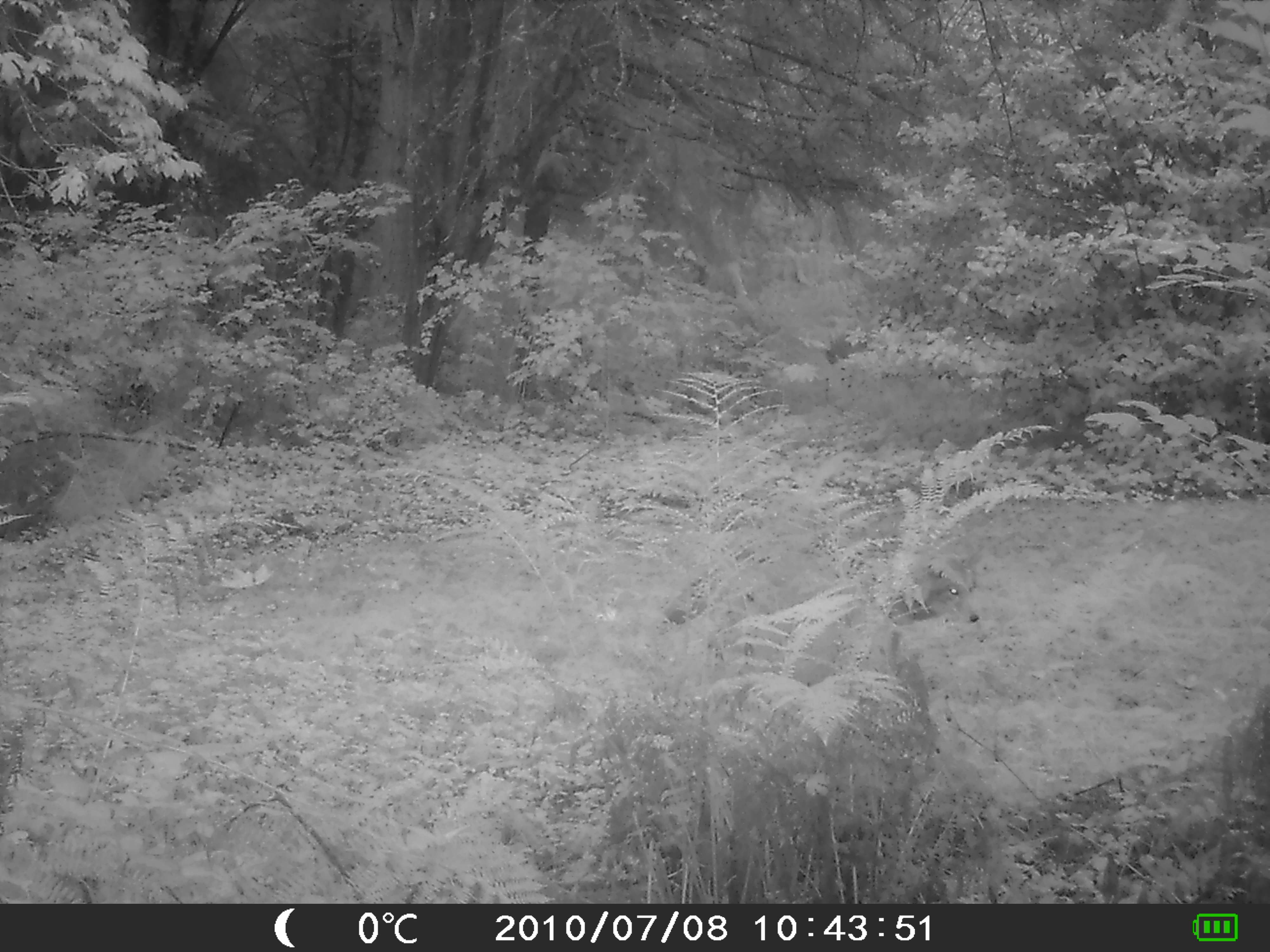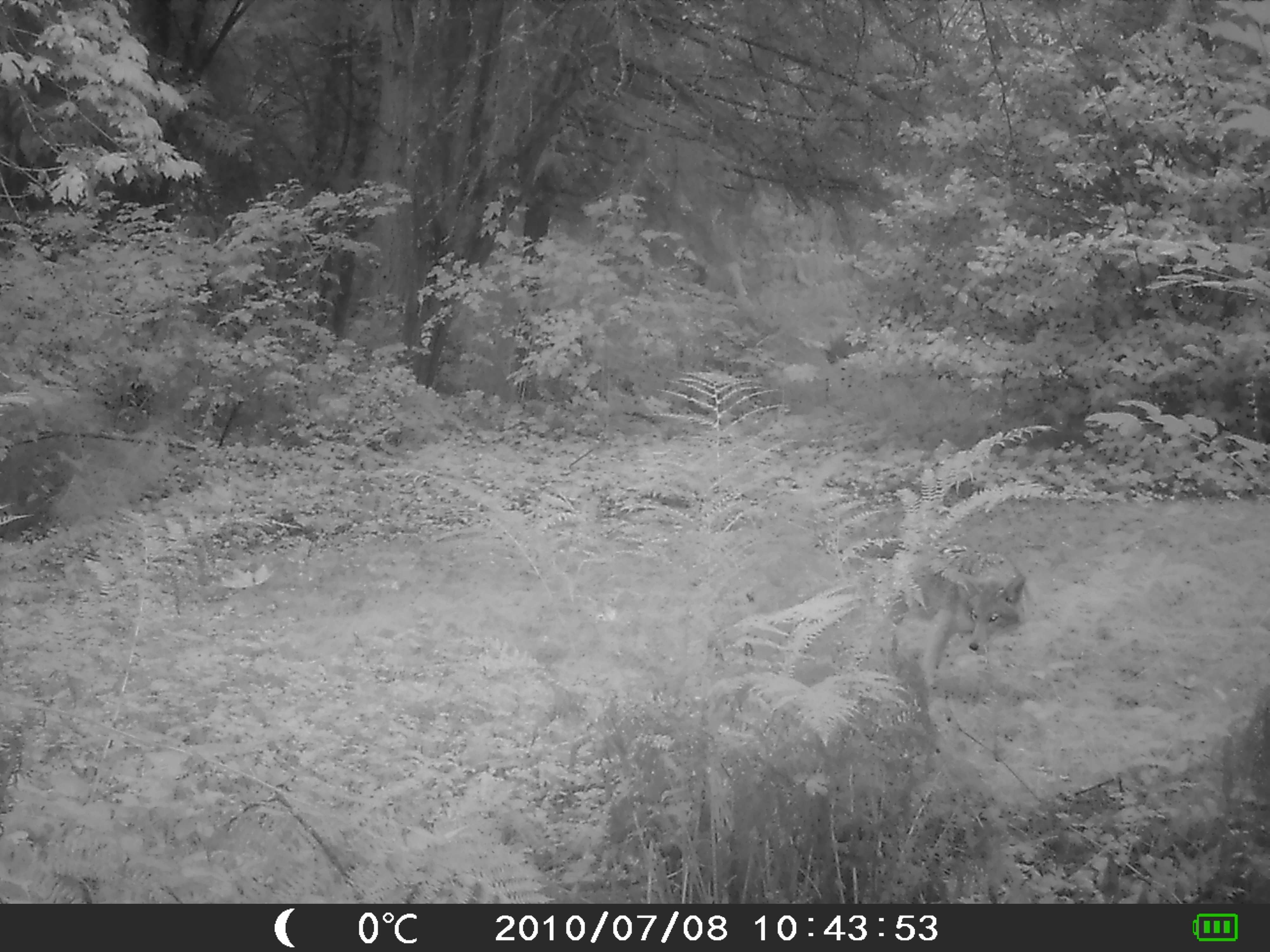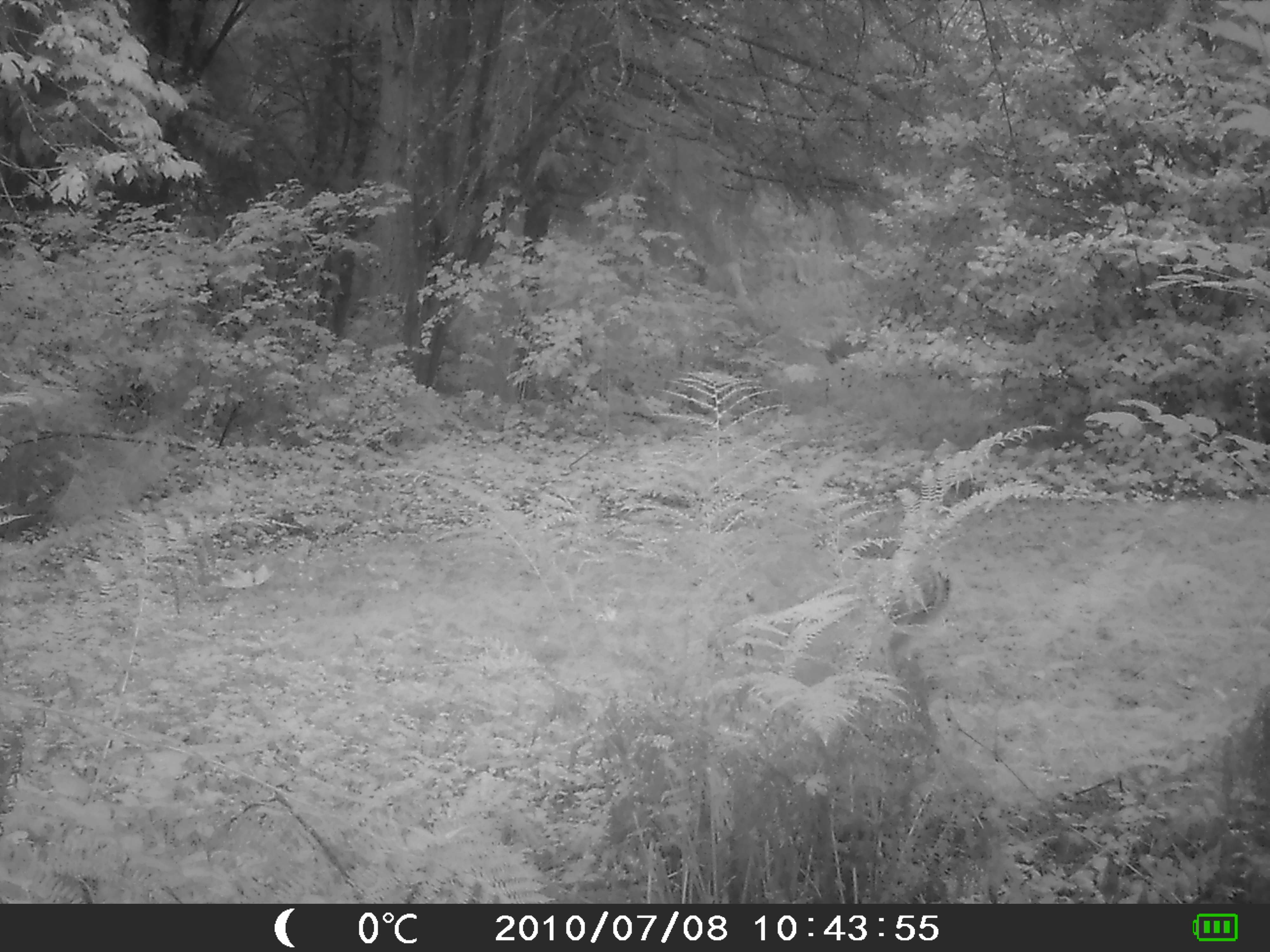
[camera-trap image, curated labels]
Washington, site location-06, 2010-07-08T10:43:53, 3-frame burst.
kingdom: Animalia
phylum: Chordata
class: Mammalia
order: Carnivora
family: Canidae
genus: Canis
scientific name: Canis latrans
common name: coyote